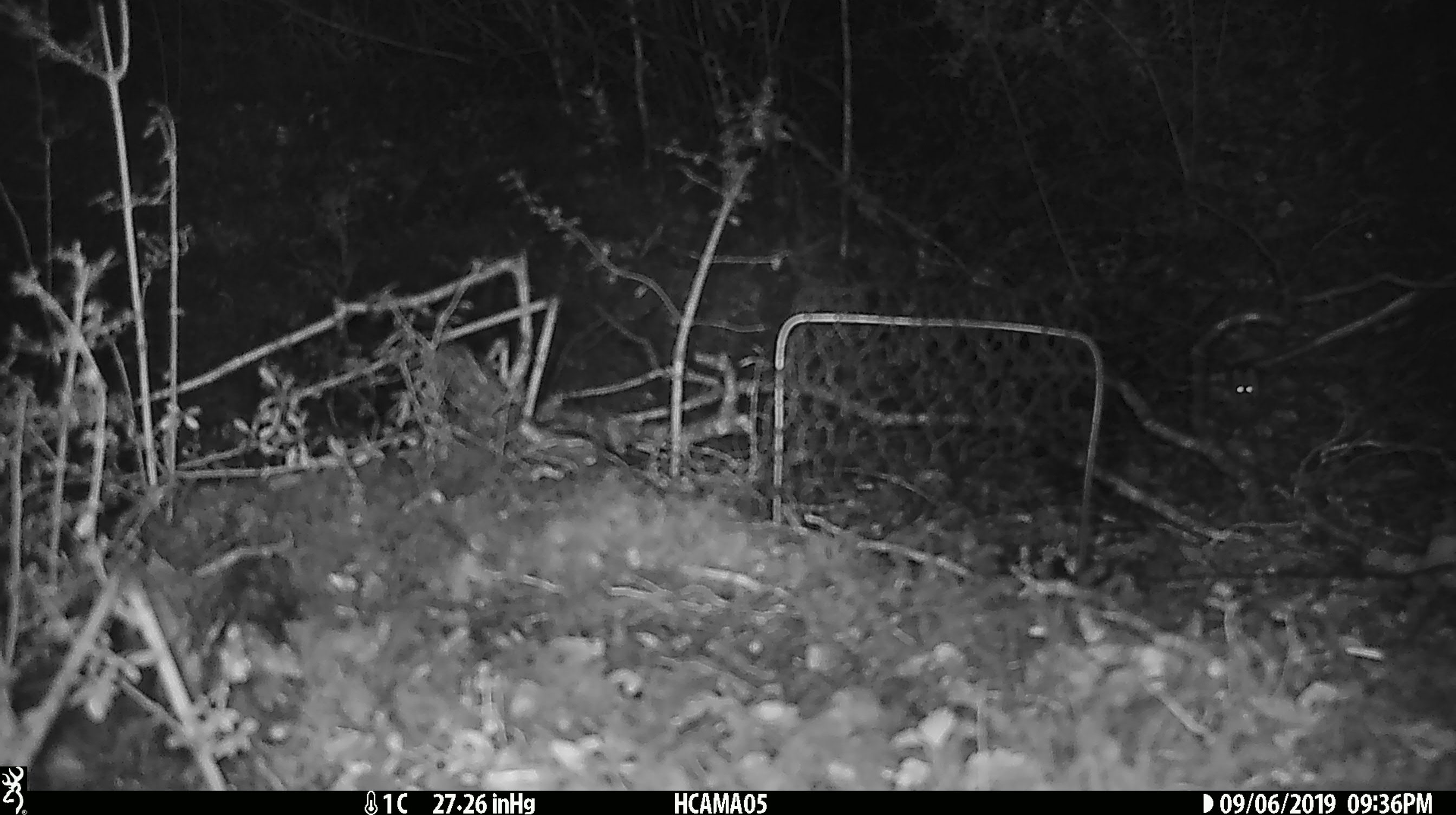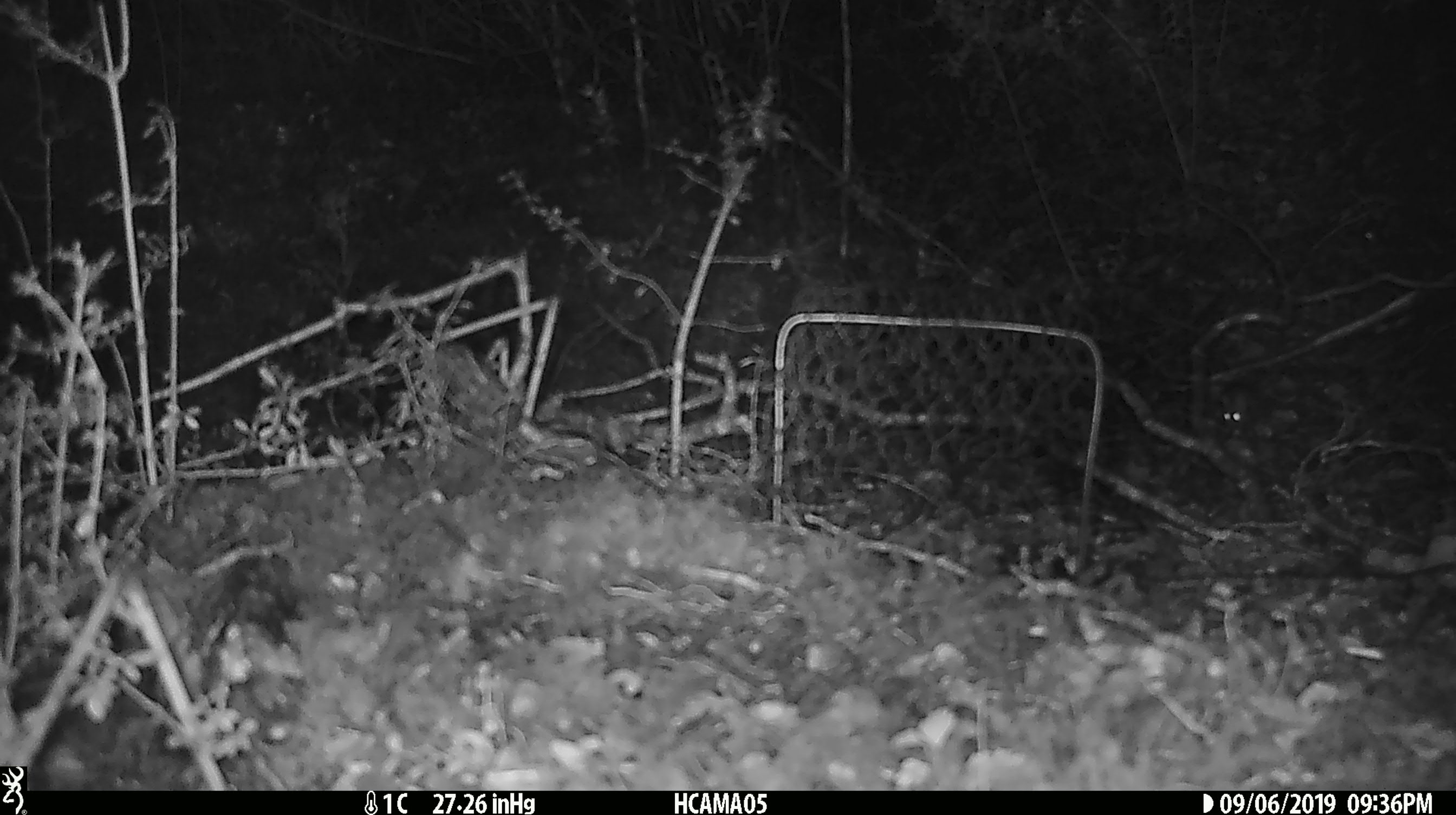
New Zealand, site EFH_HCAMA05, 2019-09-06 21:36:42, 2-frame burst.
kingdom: Animalia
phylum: Chordata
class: Mammalia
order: Rodentia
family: Muridae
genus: Mus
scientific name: Mus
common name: mouse